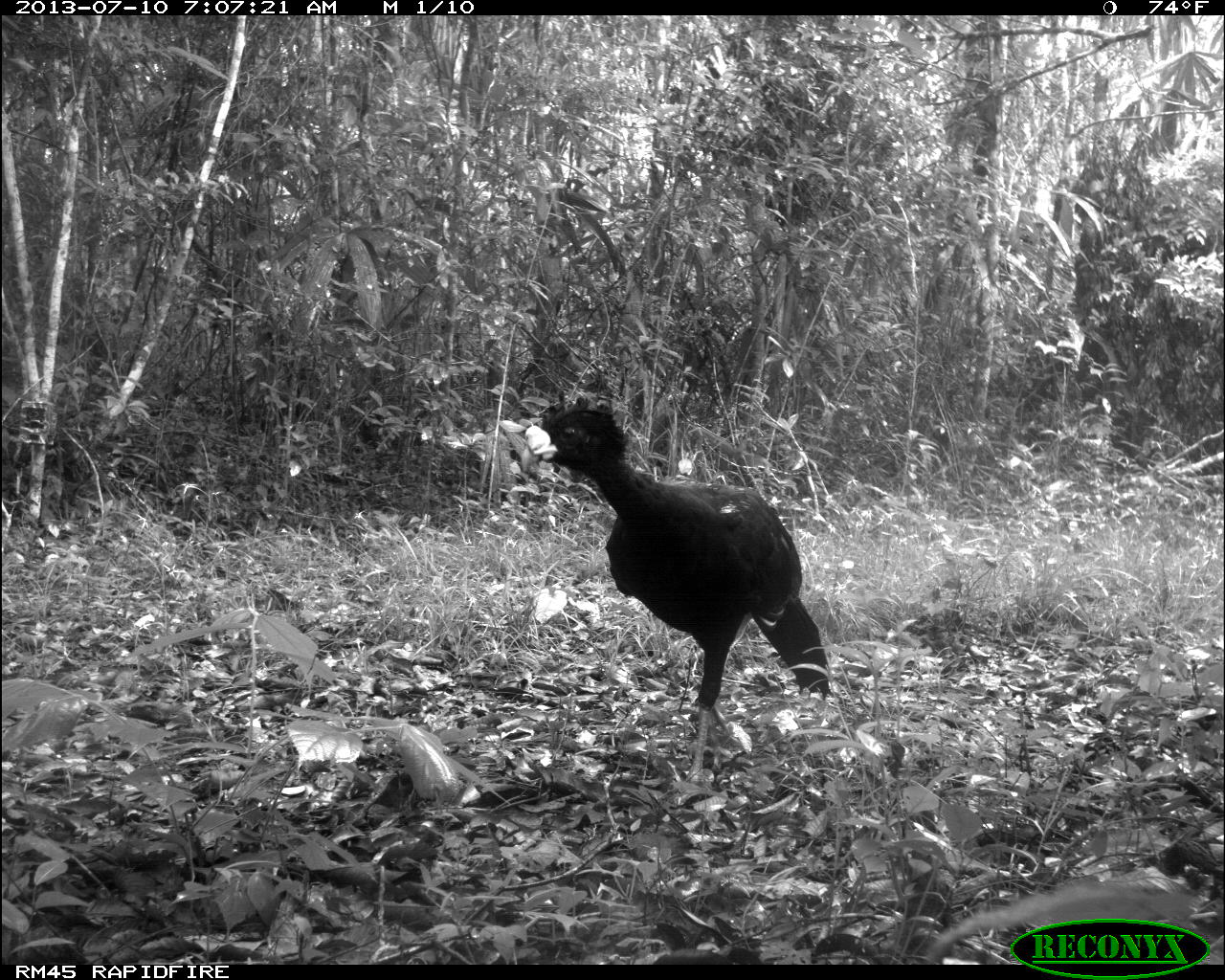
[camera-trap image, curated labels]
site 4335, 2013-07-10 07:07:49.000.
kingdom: Animalia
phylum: Chordata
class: Aves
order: Galliformes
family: Cracidae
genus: Crax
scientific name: Crax rubra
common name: great curassow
Crax rubra (great curassow), count 1, sex male.